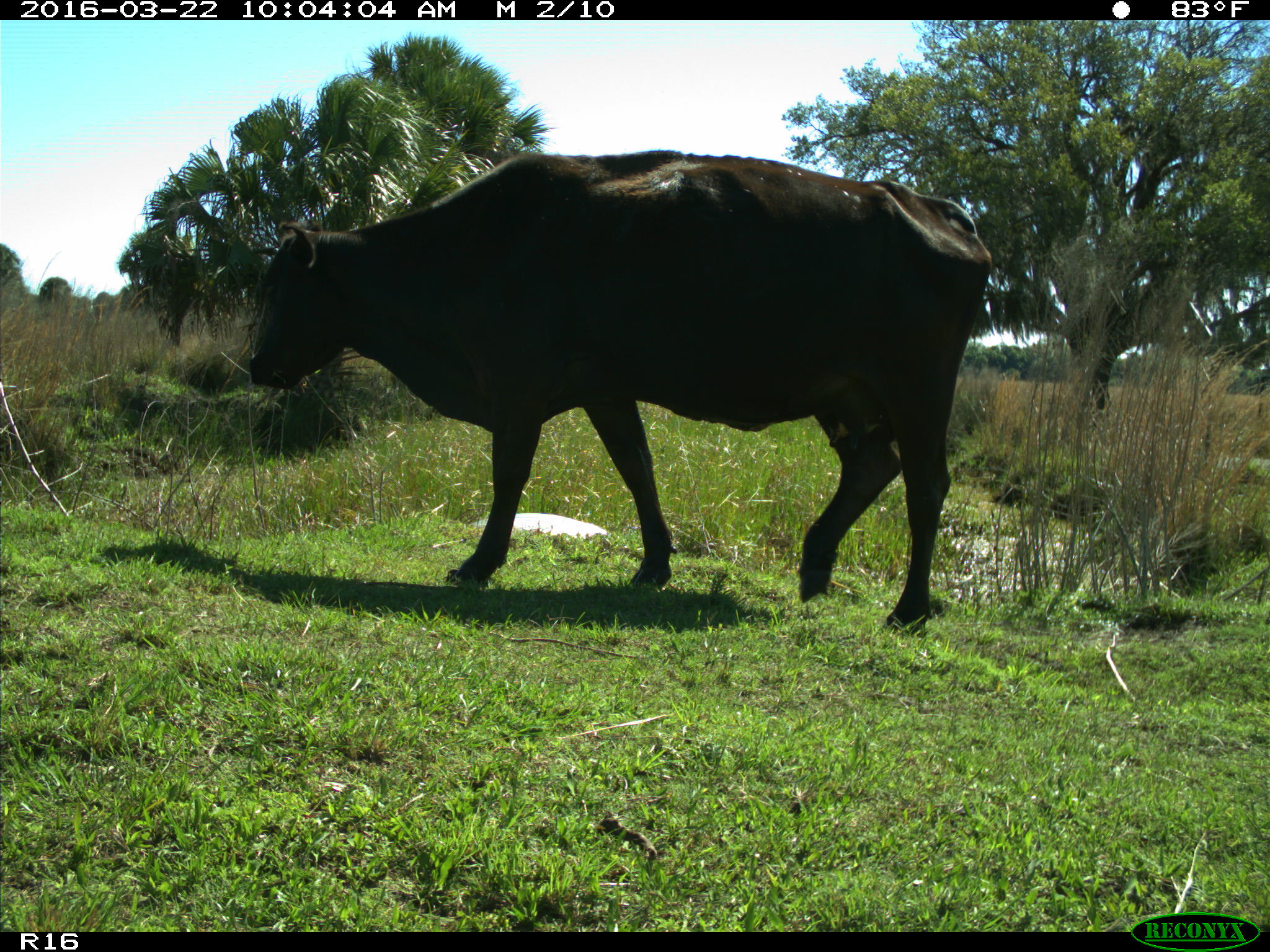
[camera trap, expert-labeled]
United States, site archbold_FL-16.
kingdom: Animalia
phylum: Chordata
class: Mammalia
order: Artiodactyla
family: Bovidae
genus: Bos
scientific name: Bos taurus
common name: domestic cow